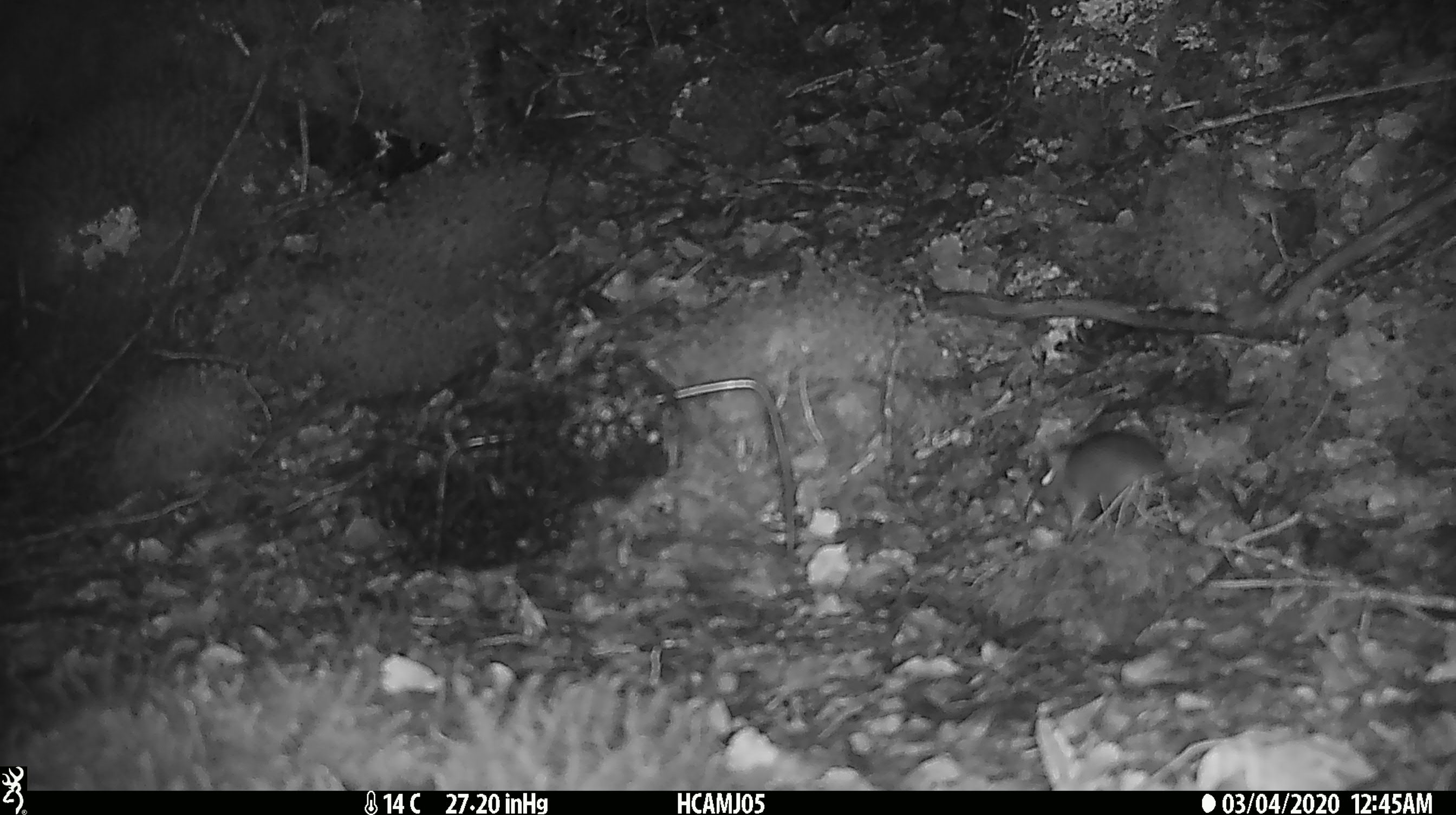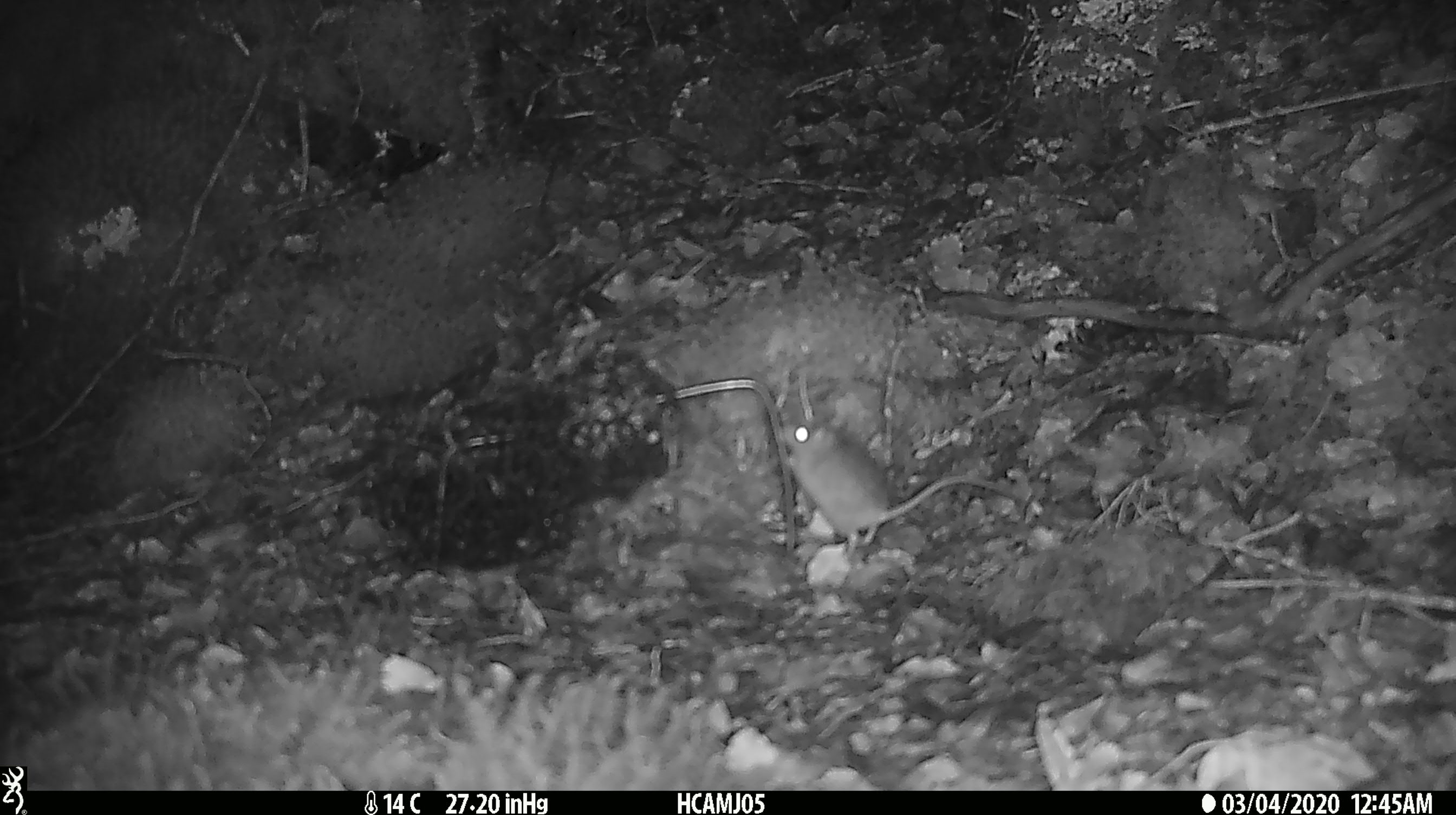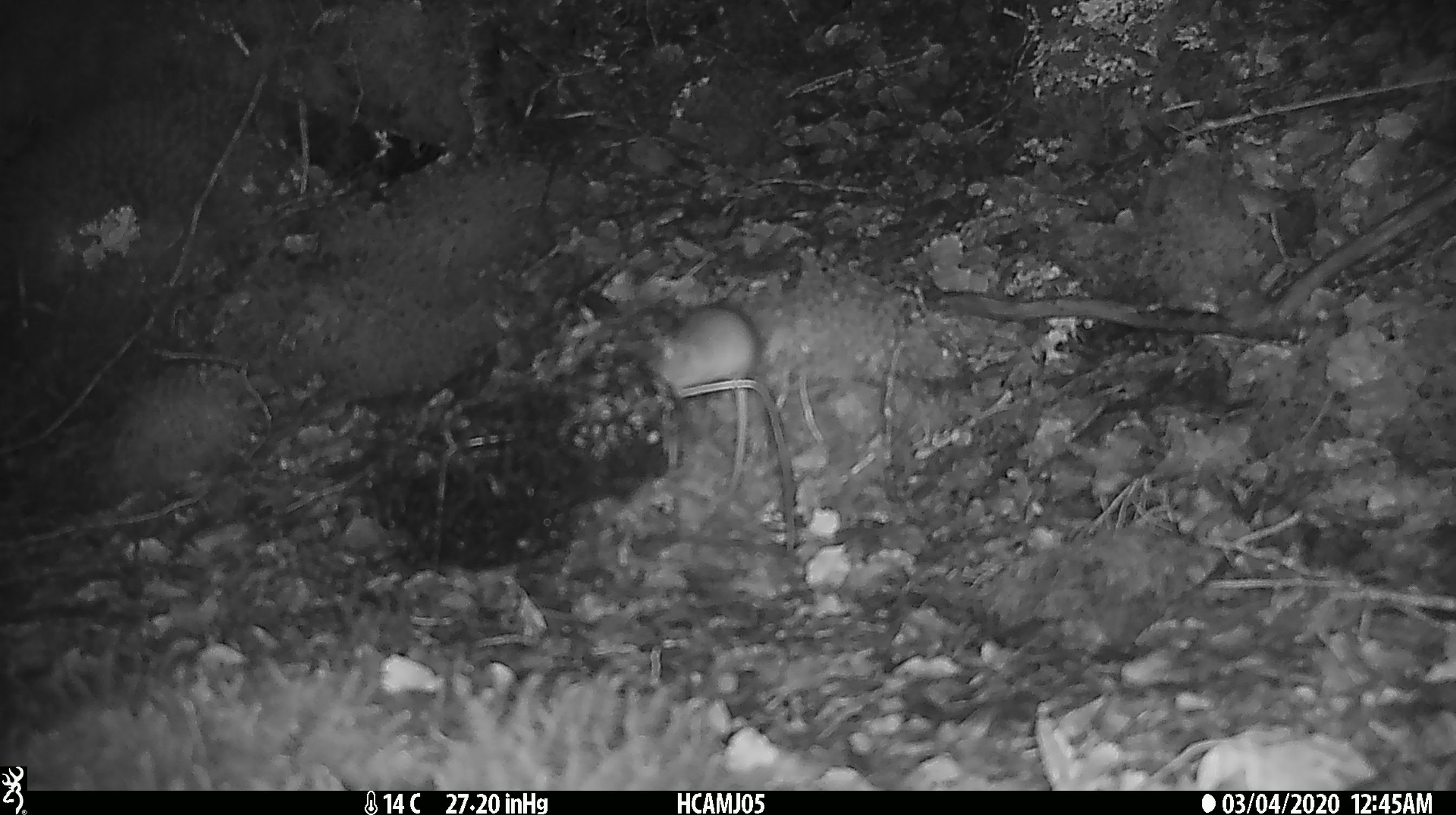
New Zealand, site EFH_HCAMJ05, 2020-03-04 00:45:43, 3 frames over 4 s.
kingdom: Animalia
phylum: Chordata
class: Mammalia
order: Rodentia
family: Muridae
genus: Mus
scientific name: Mus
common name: mouse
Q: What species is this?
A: Mouse (Mus).